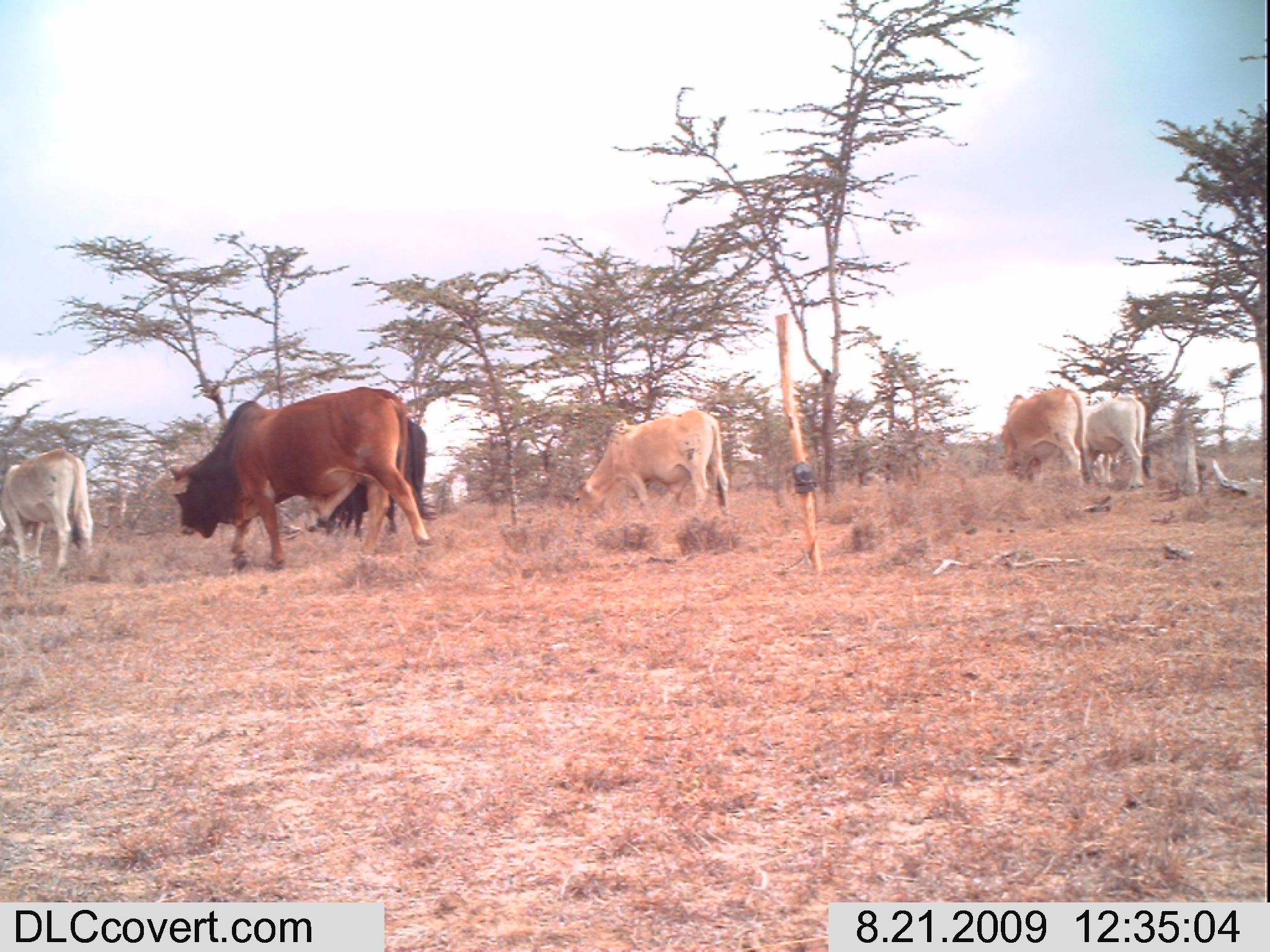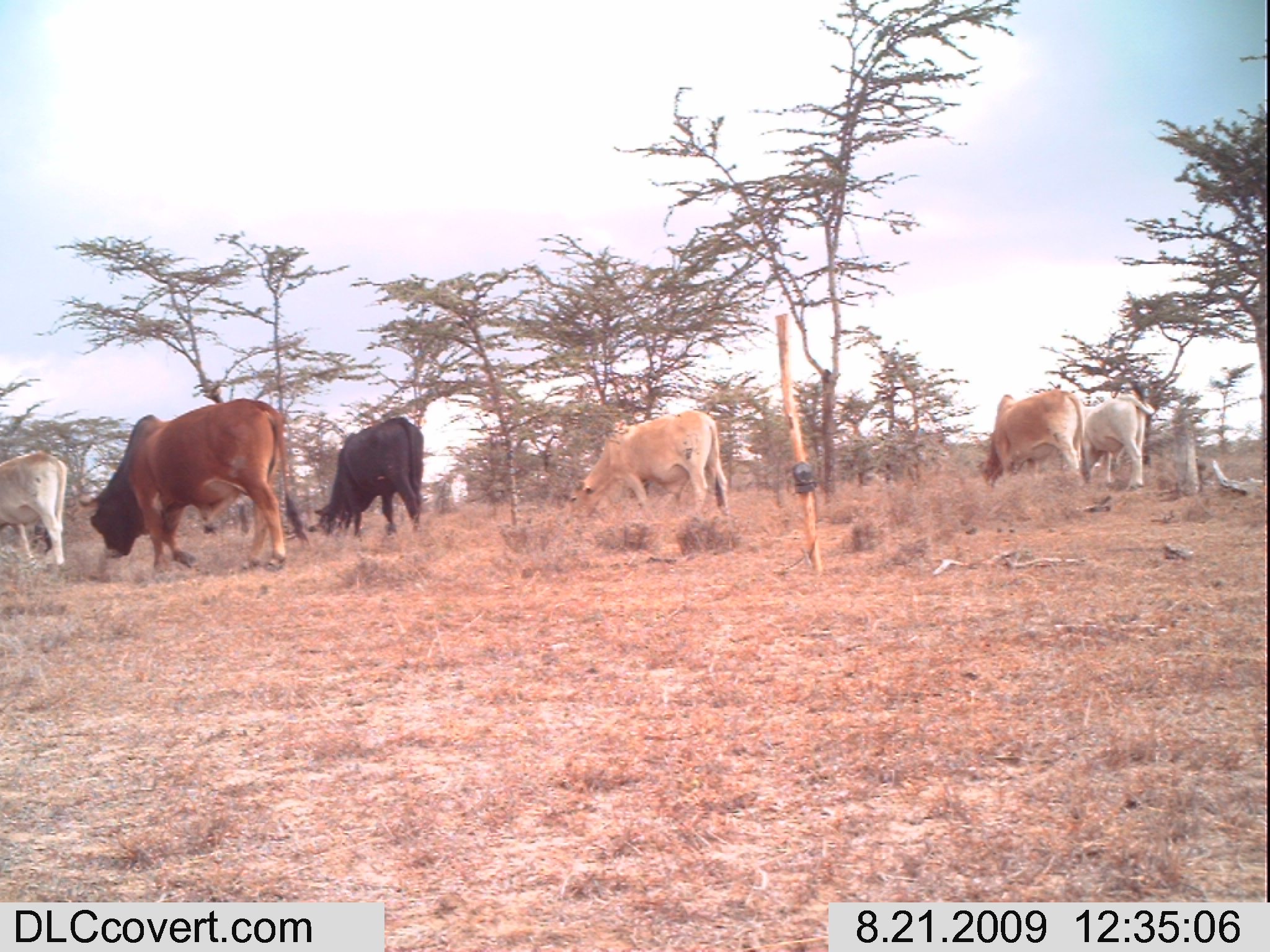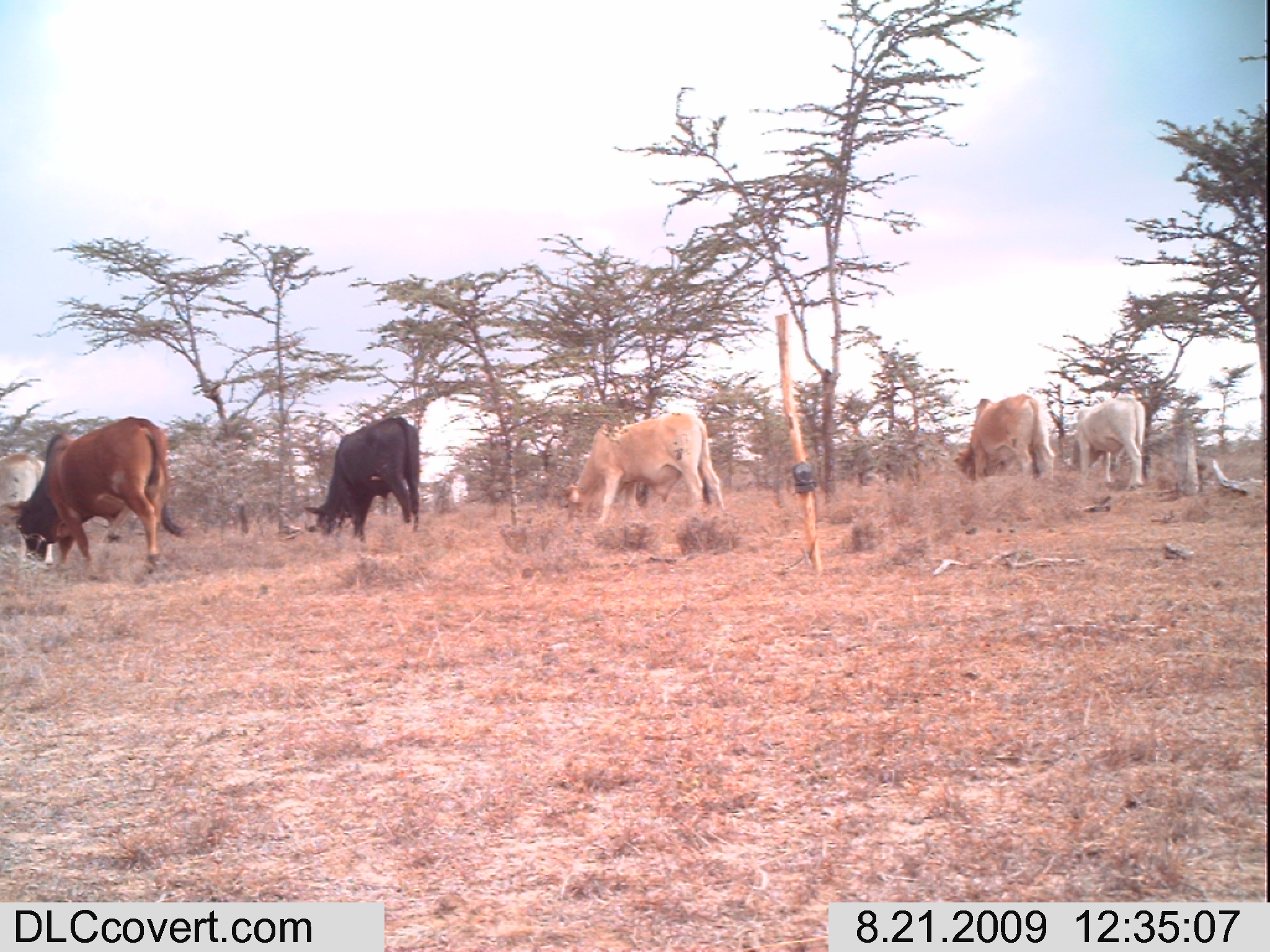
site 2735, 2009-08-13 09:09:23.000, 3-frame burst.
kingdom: Animalia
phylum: Chordata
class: Mammalia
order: Artiodactyla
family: Bovidae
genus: Bos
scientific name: Bos taurus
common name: domestic cattle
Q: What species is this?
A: Bos taurus (domestic cattle).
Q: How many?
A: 7.